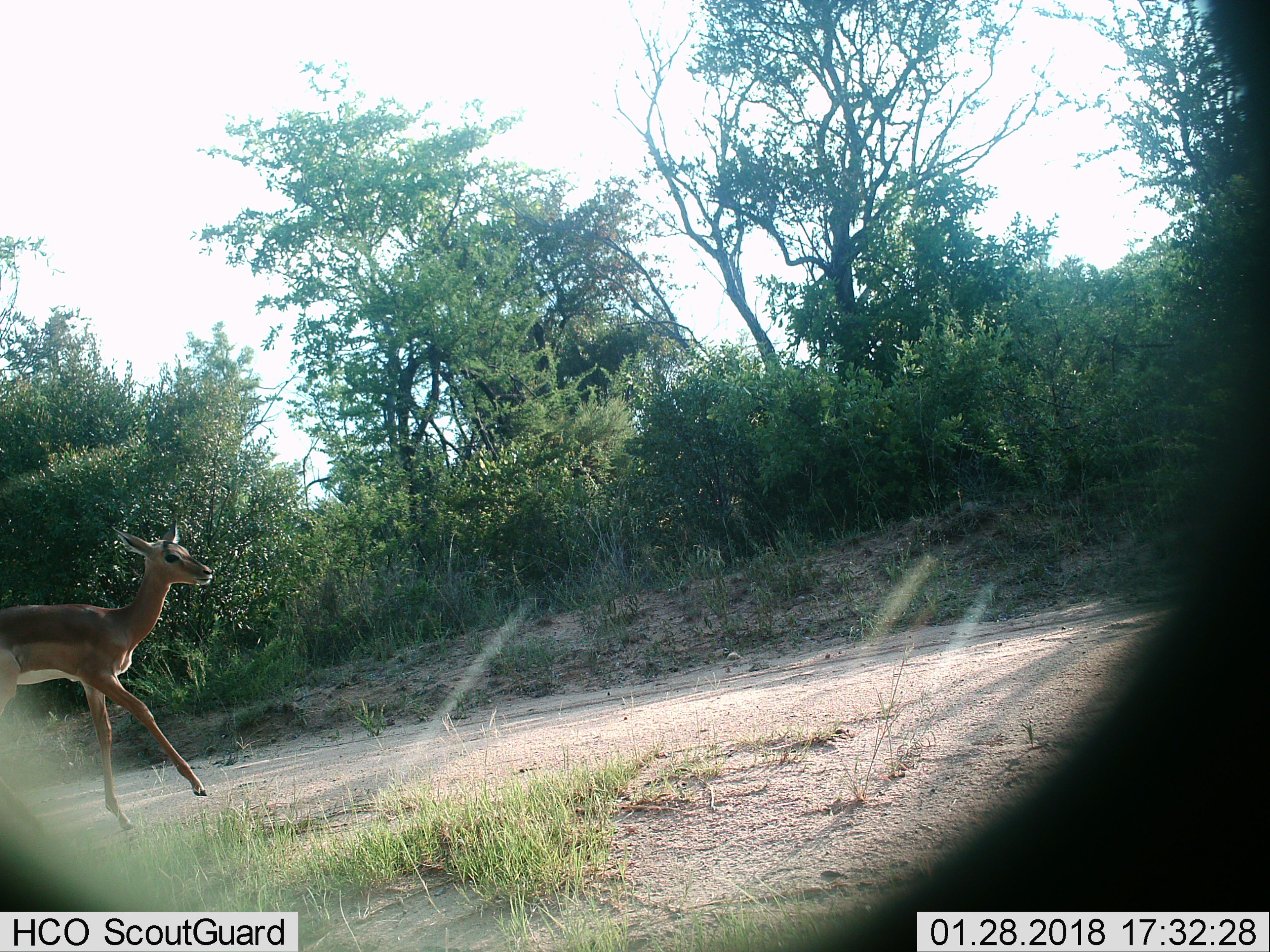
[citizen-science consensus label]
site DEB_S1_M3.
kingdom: Animalia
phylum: Chordata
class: Mammalia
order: Artiodactyla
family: Bovidae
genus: Aepyceros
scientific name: Aepyceros melampus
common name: impala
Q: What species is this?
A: Impala (Aepyceros melampus).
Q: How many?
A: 1.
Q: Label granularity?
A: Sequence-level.